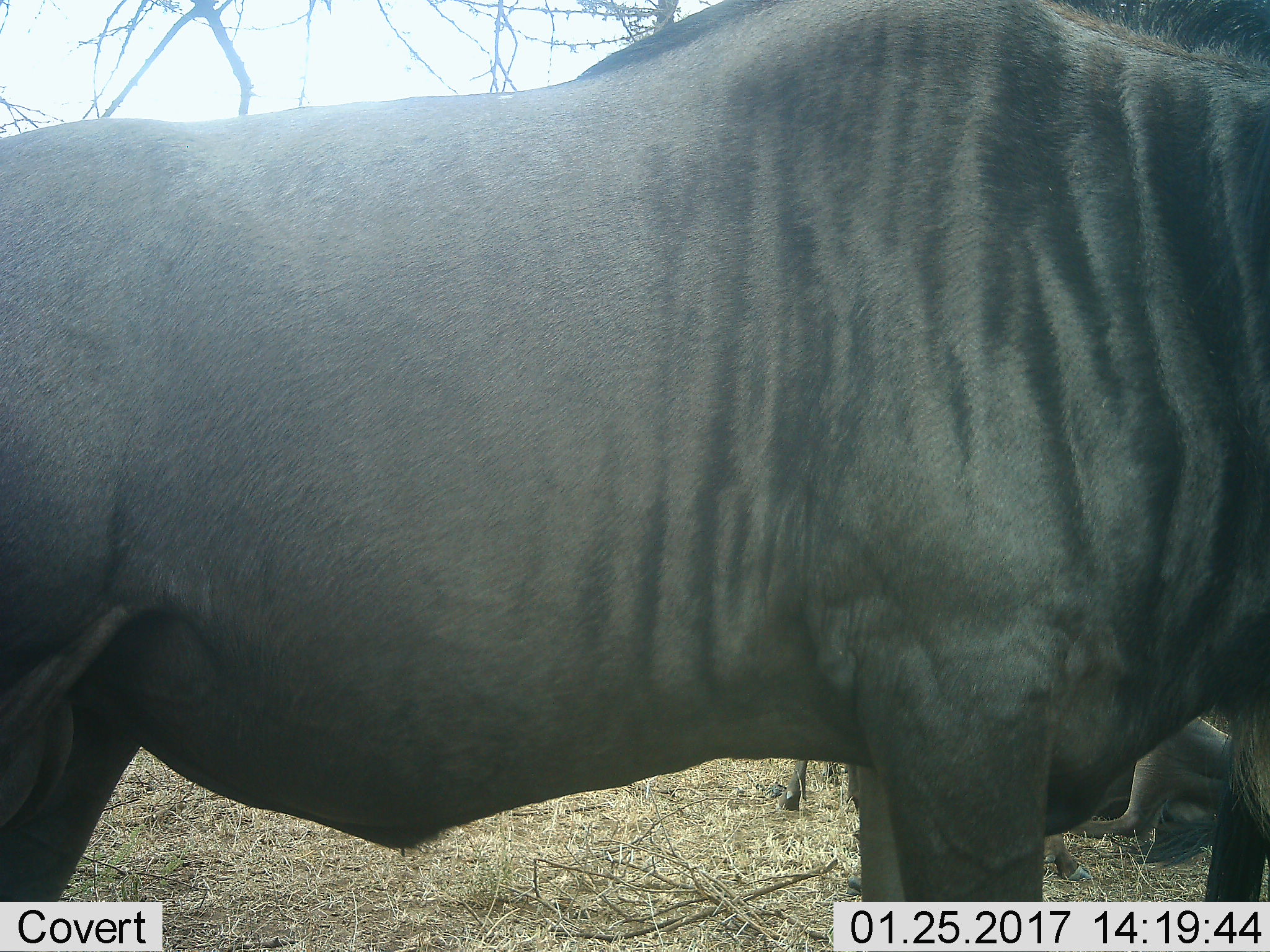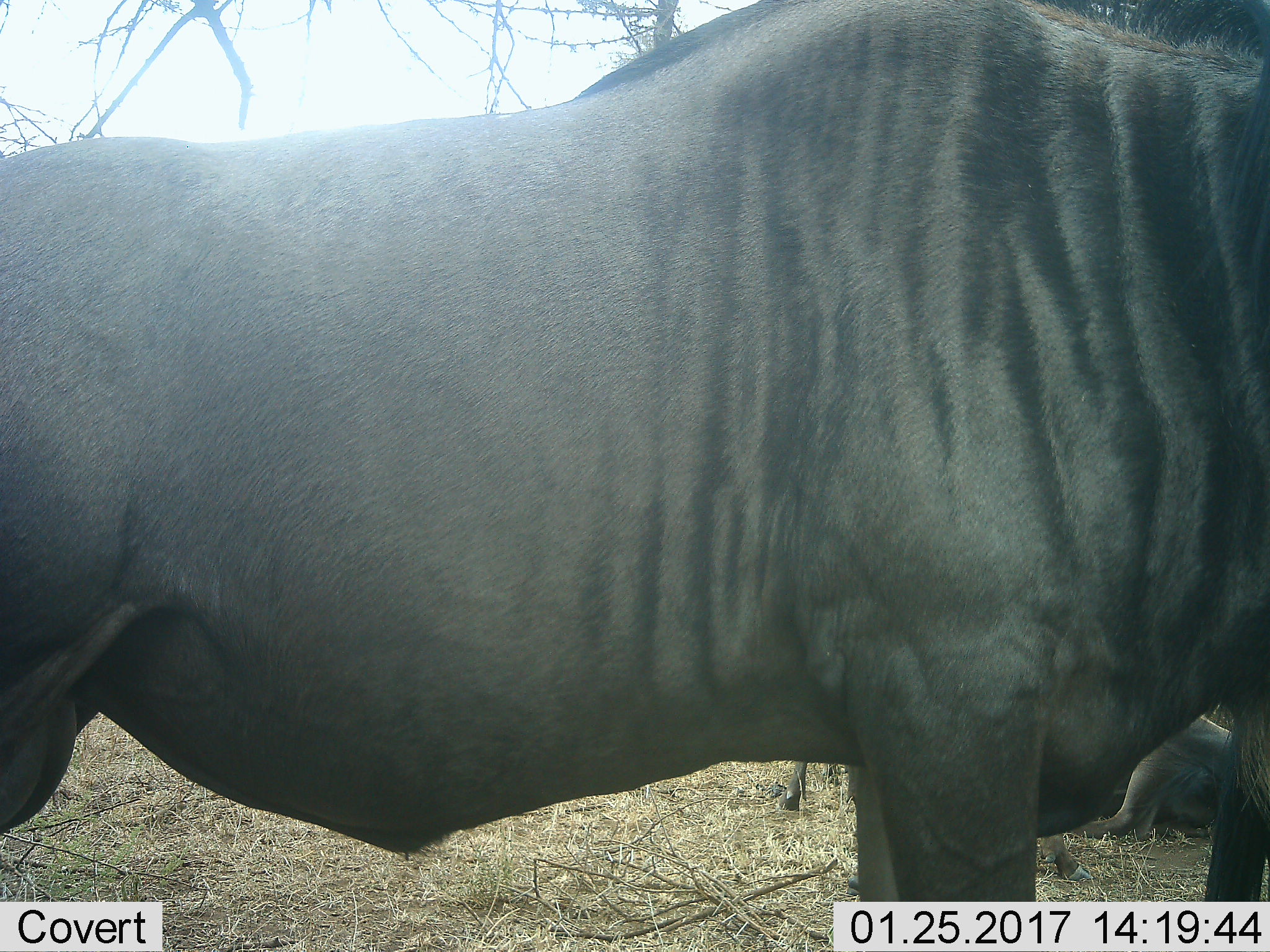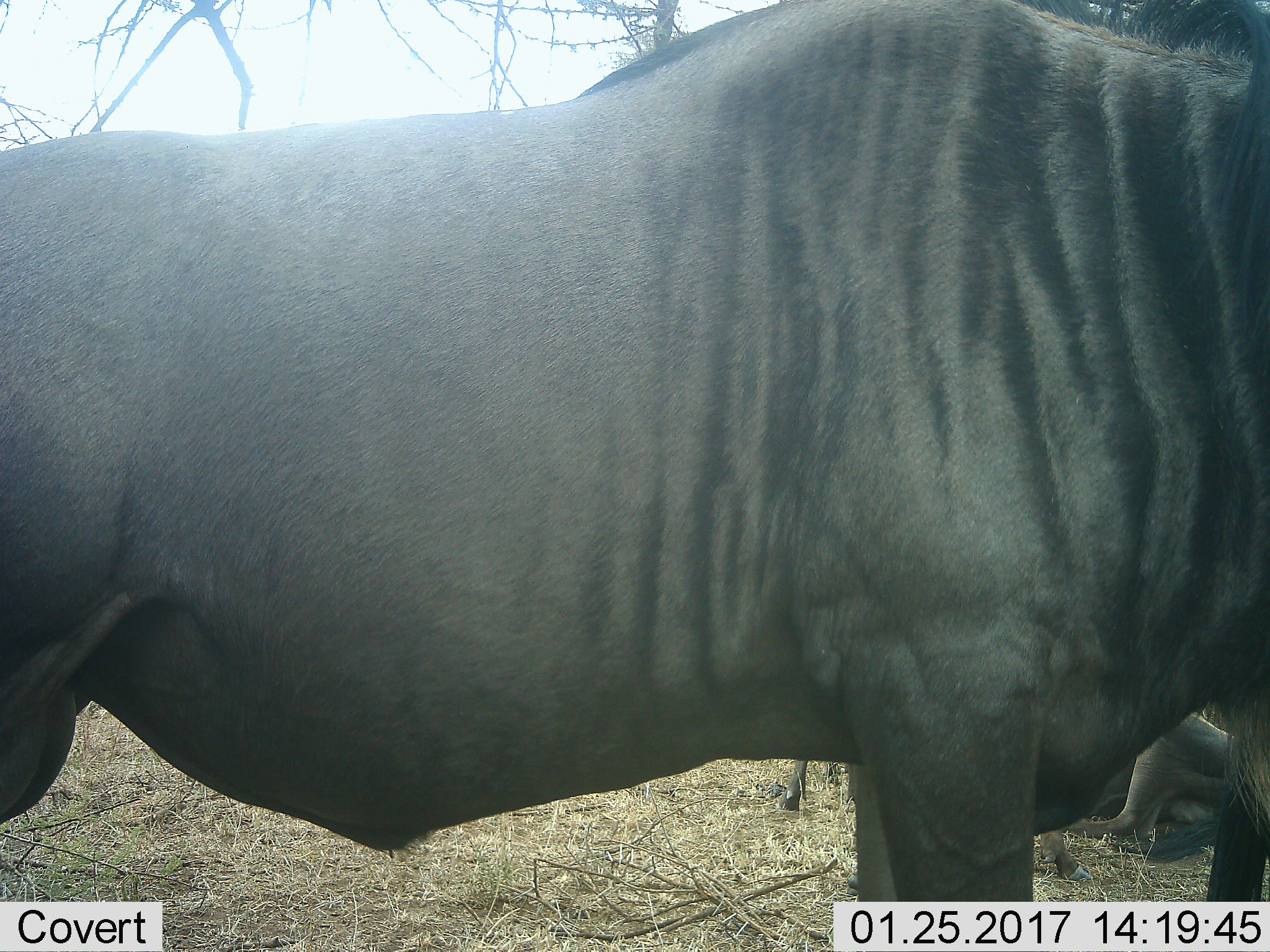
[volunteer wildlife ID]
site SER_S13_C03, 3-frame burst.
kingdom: Animalia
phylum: Chordata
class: Mammalia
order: Artiodactyla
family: Bovidae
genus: Connochaetes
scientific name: Connochaetes taurinus taurinus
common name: blue wildebeest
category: wildebeestblue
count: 2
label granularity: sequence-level